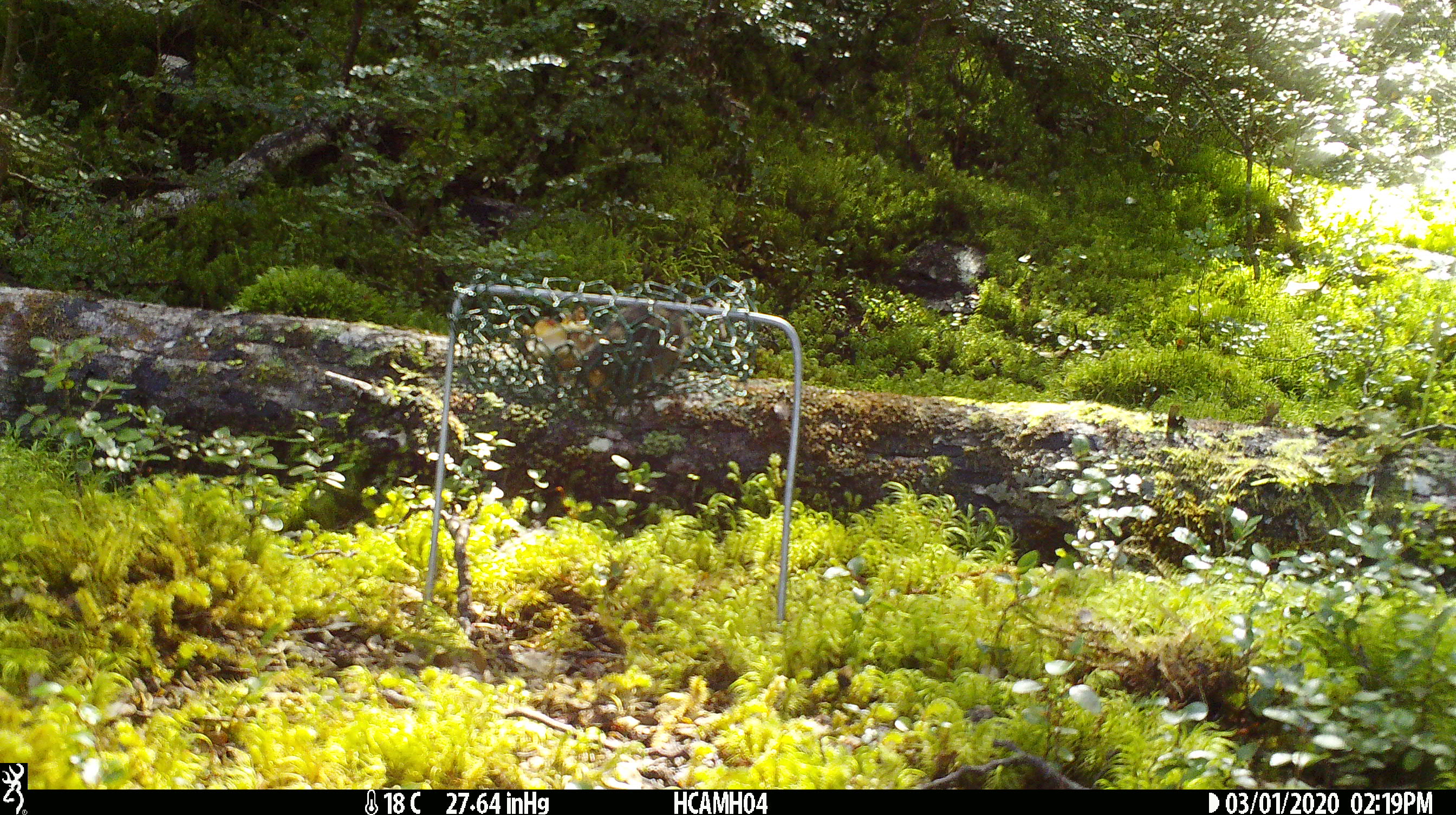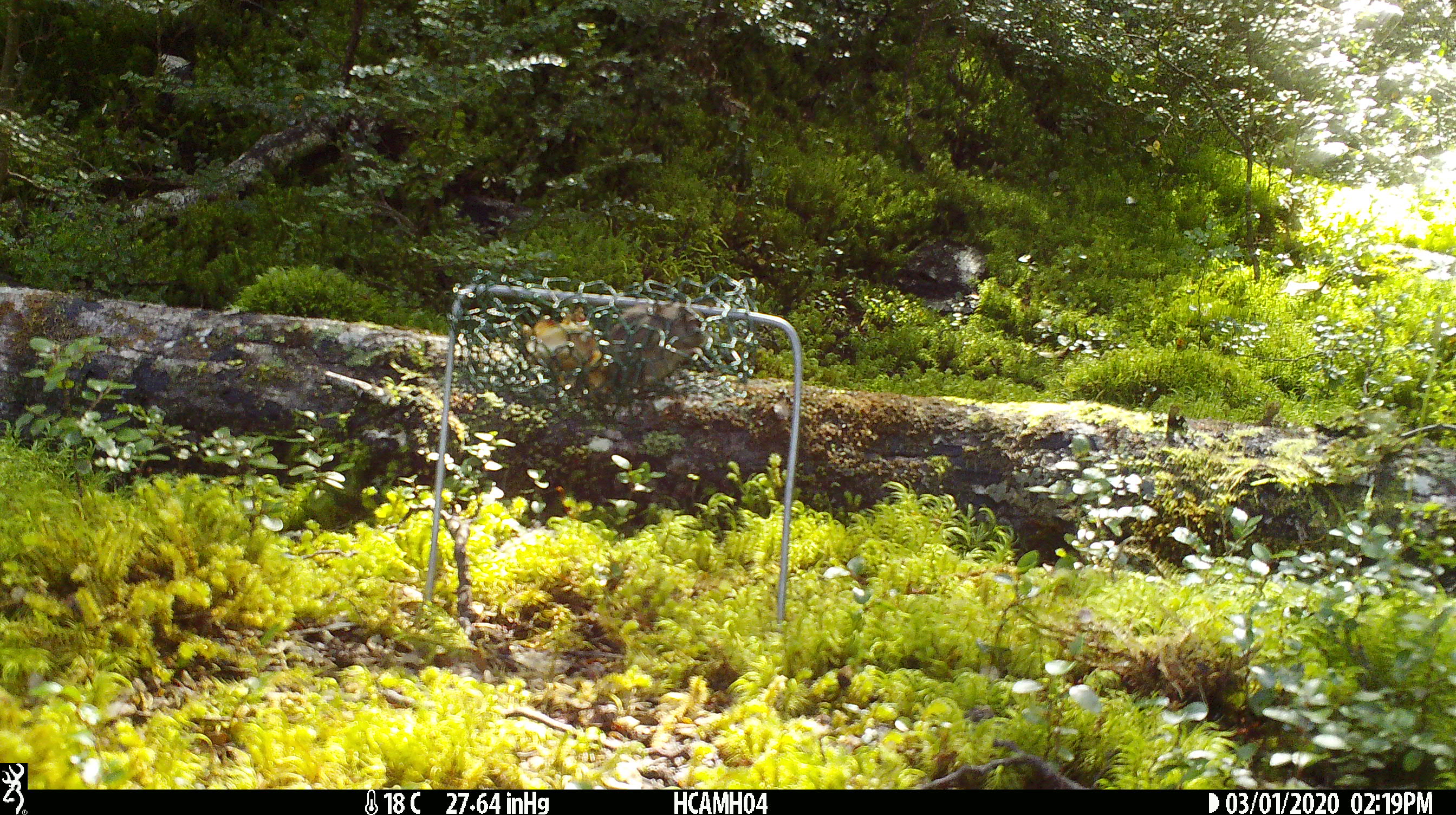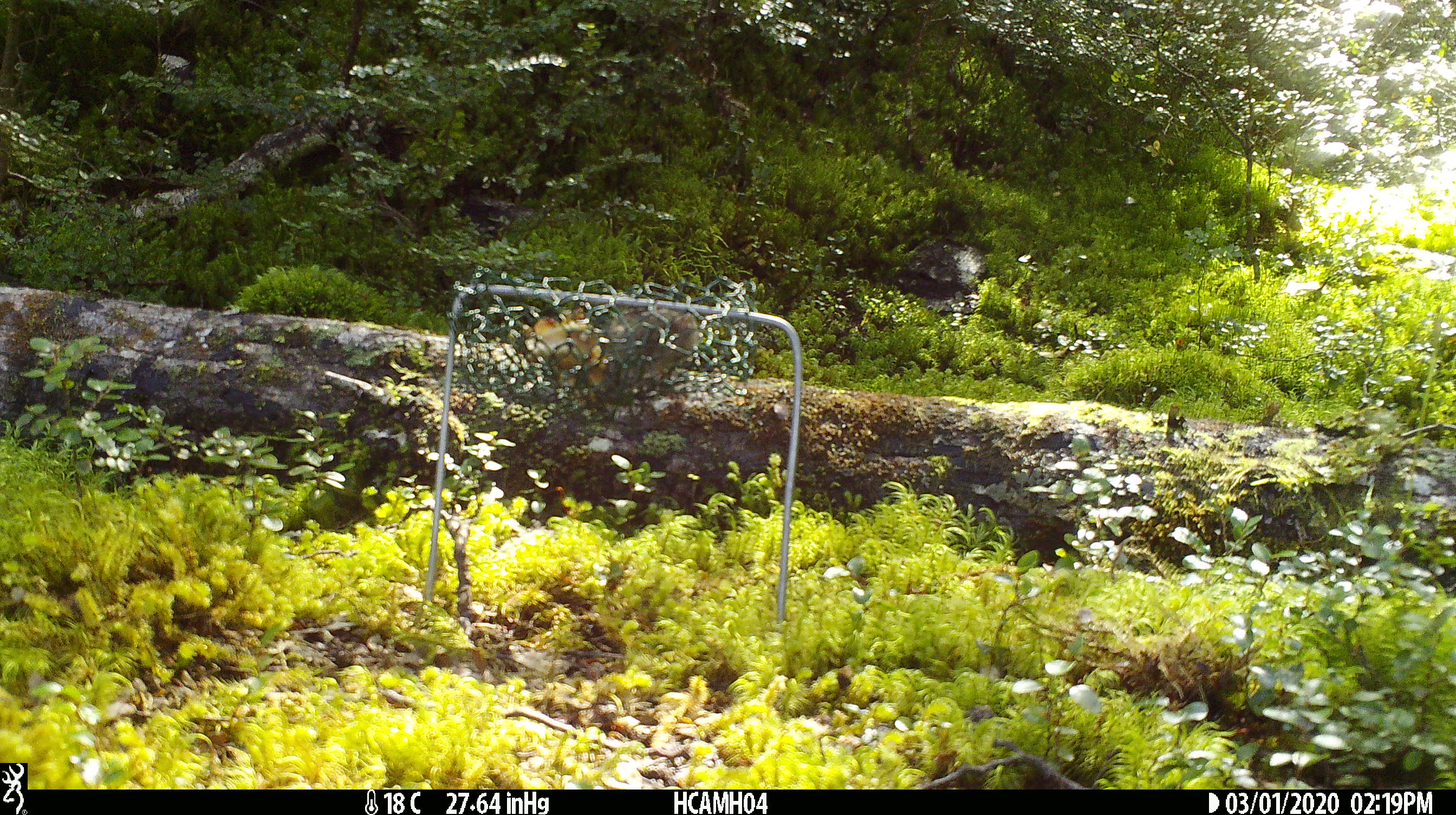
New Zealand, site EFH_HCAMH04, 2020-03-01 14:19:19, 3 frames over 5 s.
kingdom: Animalia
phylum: Chordata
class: Mammalia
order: Rodentia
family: Muridae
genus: Mus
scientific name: Mus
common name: mouse